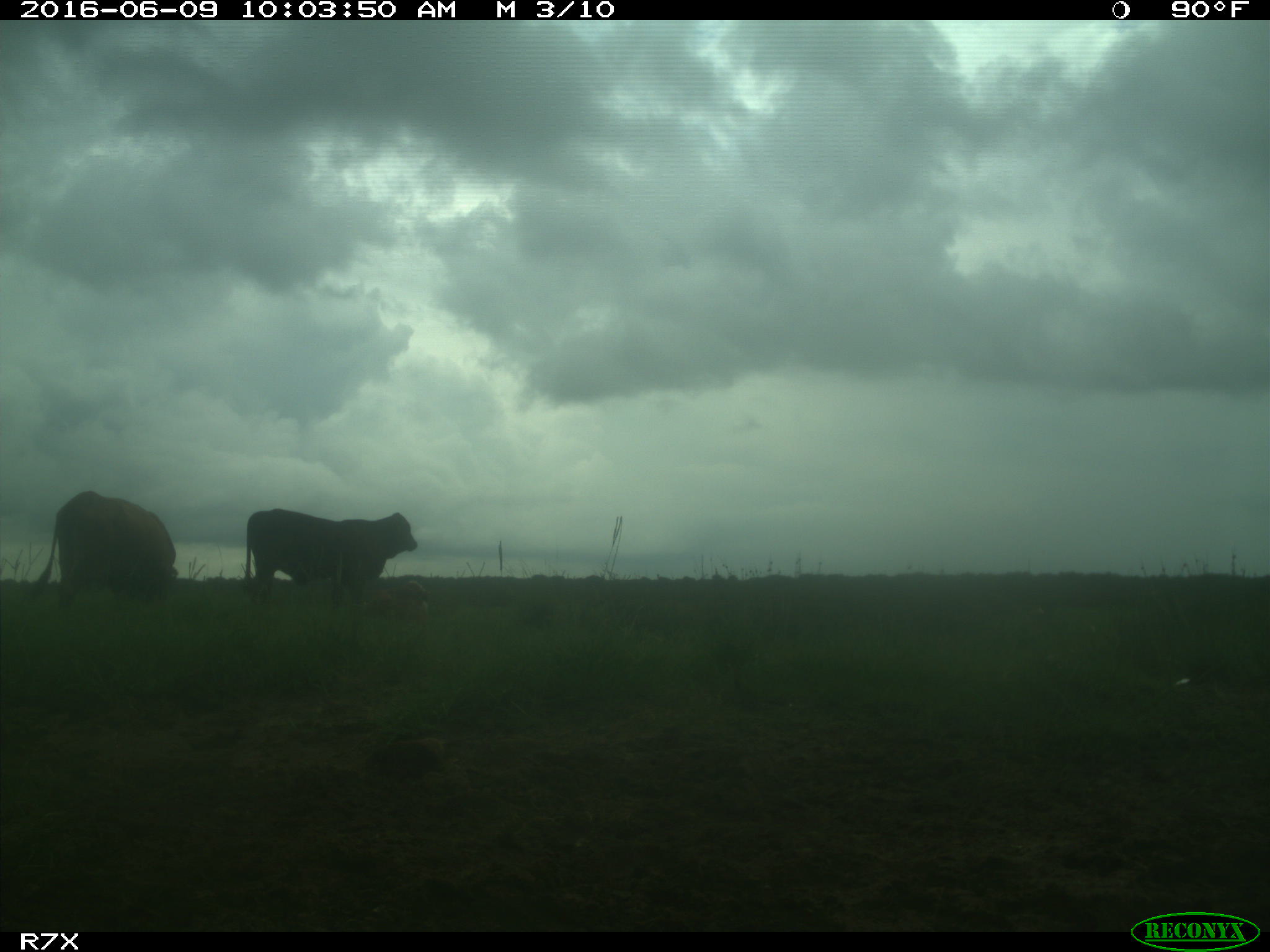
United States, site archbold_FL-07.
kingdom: Animalia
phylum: Chordata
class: Mammalia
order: Artiodactyla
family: Bovidae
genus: Bos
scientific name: Bos taurus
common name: domestic cow